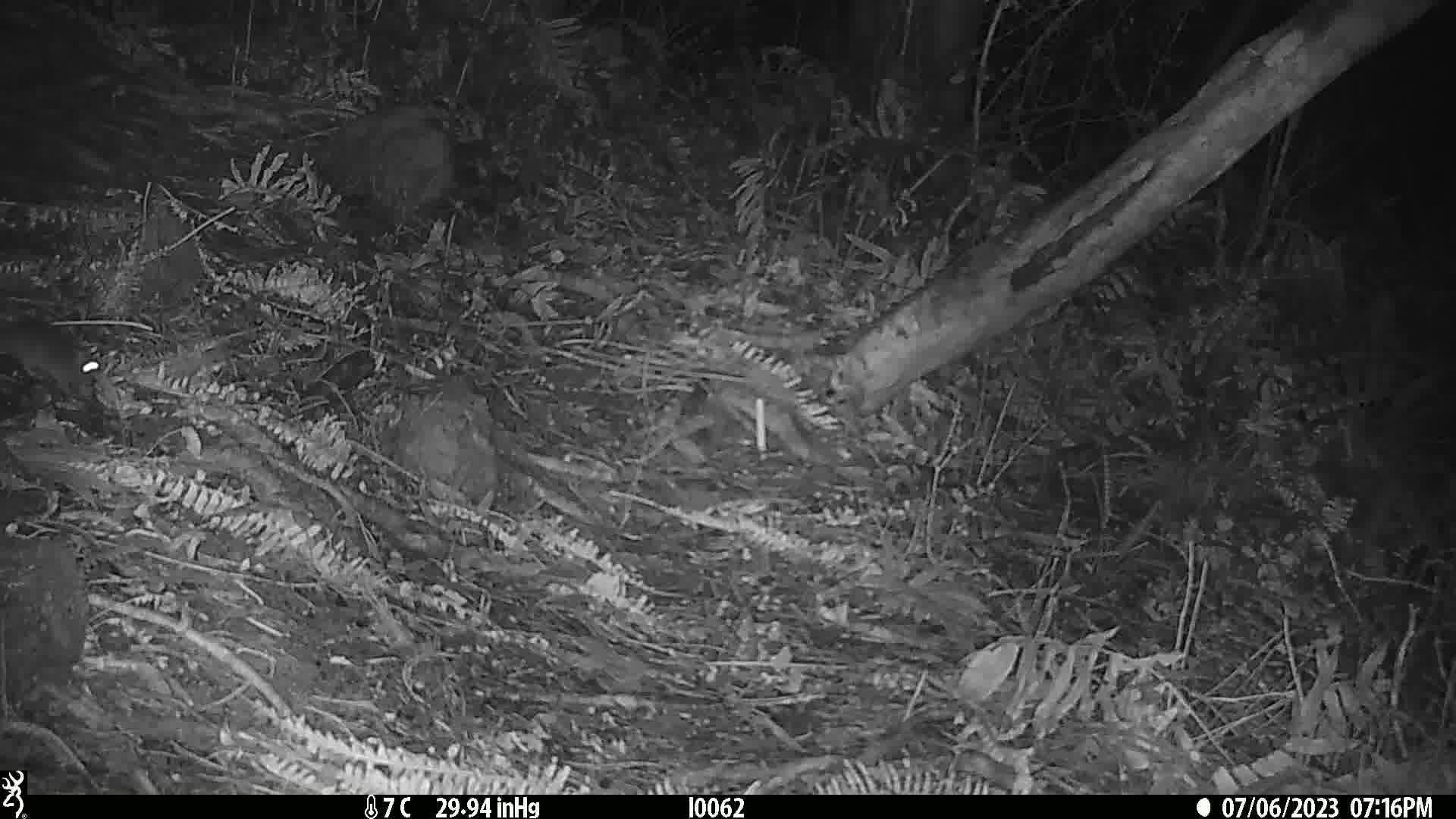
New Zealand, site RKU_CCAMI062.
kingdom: Animalia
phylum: Chordata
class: Mammalia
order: Rodentia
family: Muridae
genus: Rattus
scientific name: Rattus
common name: rat